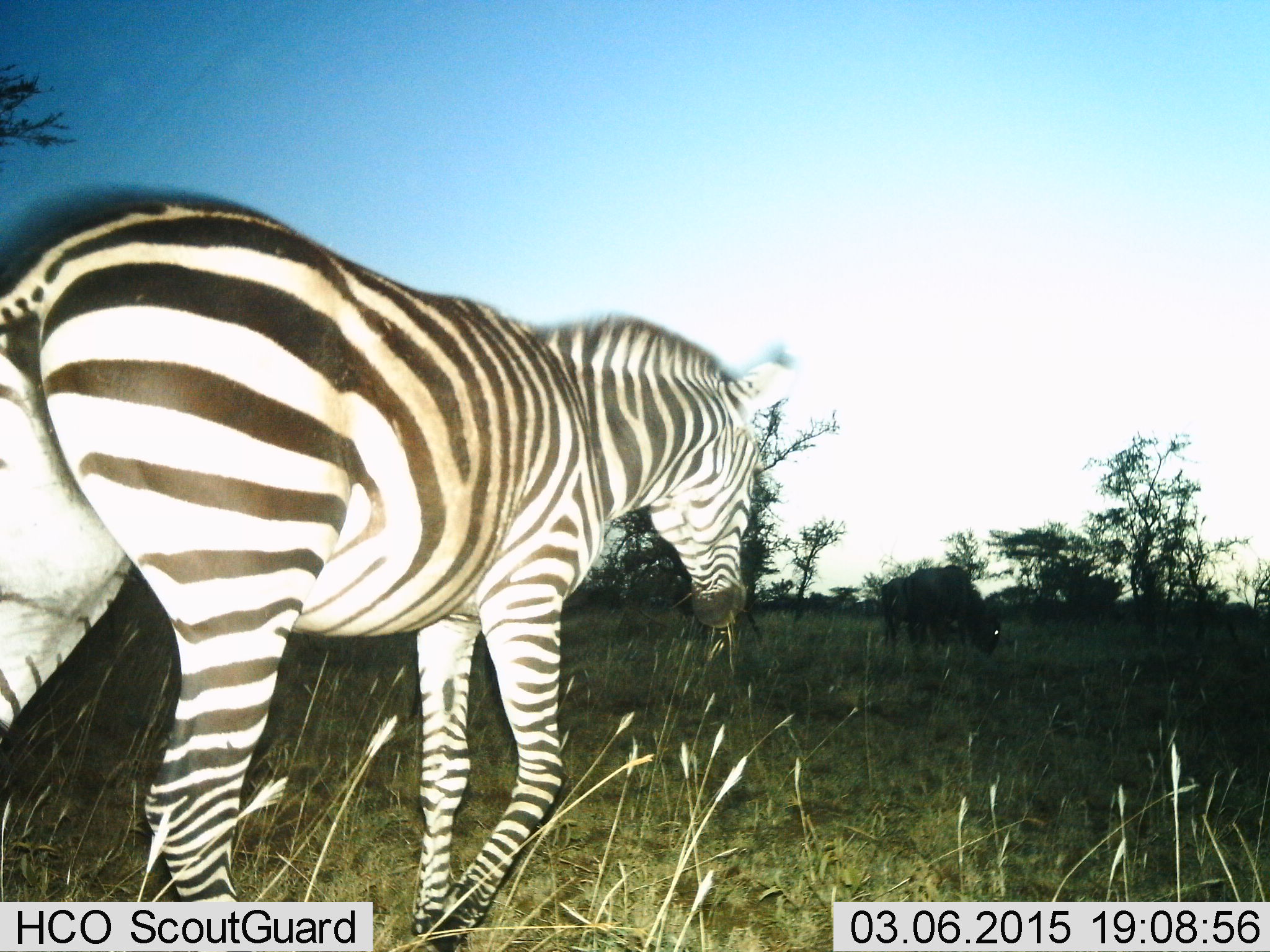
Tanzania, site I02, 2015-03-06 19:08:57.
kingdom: Animalia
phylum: Chordata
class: Mammalia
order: Perissodactyla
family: Equidae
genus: Equus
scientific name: Equus quagga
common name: plains zebra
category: zebra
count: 1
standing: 14%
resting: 0%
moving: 93%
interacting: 0%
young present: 0%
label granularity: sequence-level